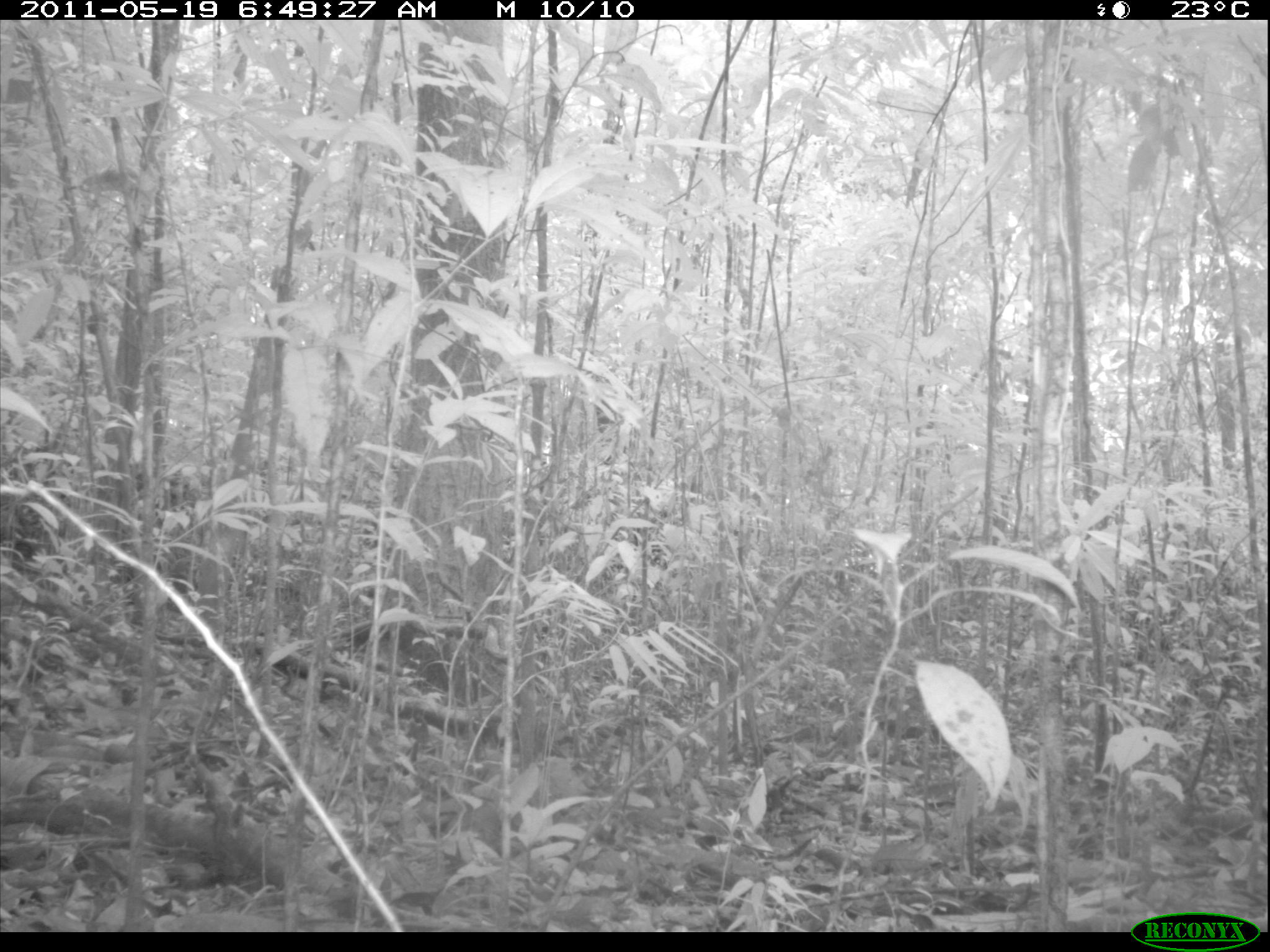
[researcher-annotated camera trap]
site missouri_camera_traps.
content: no animal present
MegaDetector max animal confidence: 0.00